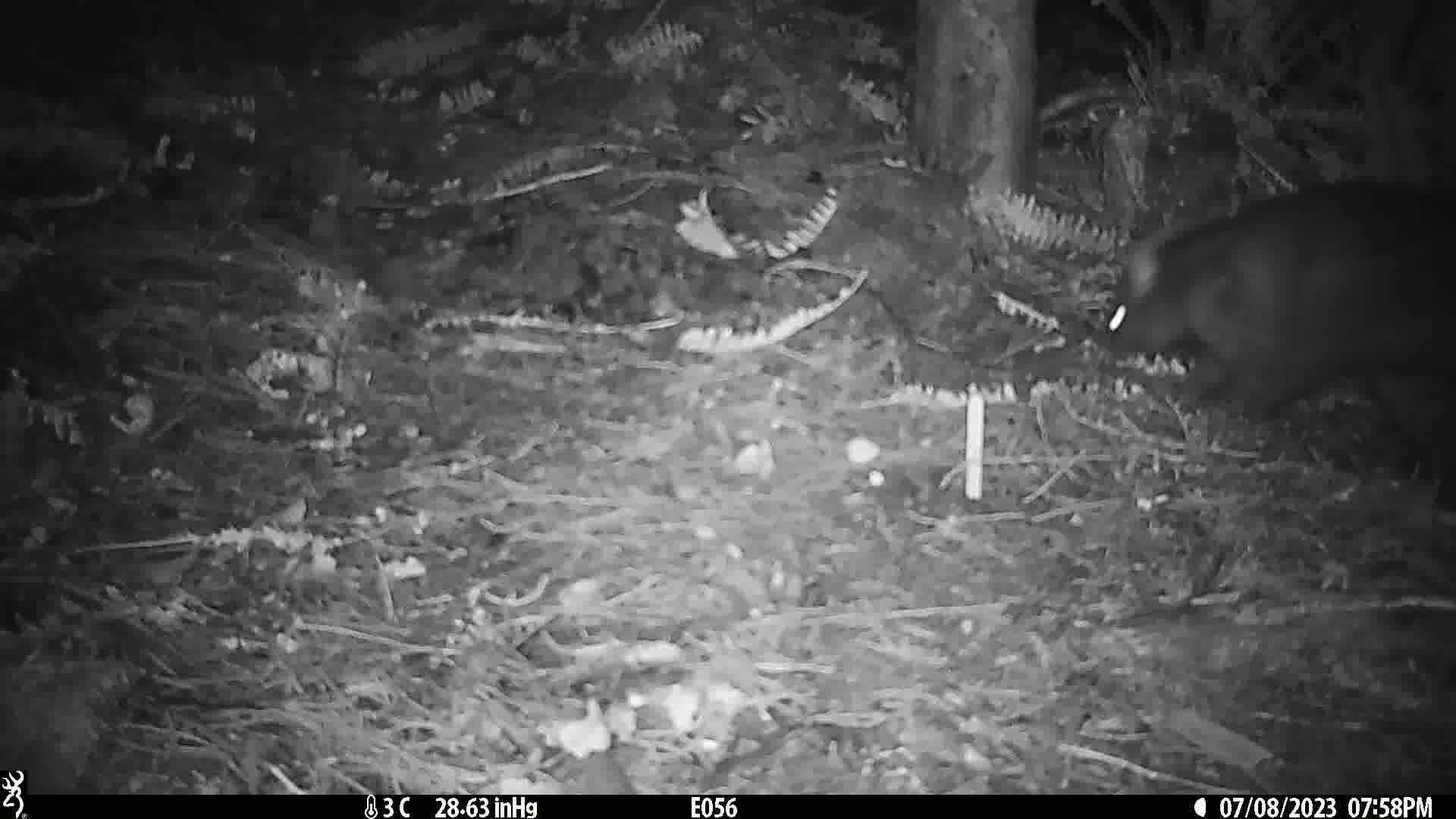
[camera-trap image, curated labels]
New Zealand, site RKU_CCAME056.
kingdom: Animalia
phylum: Chordata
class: Mammalia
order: Diprotodontia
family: Phalangeridae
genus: Trichosurus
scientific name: Trichosurus vulpecula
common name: common brushtail possum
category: possum